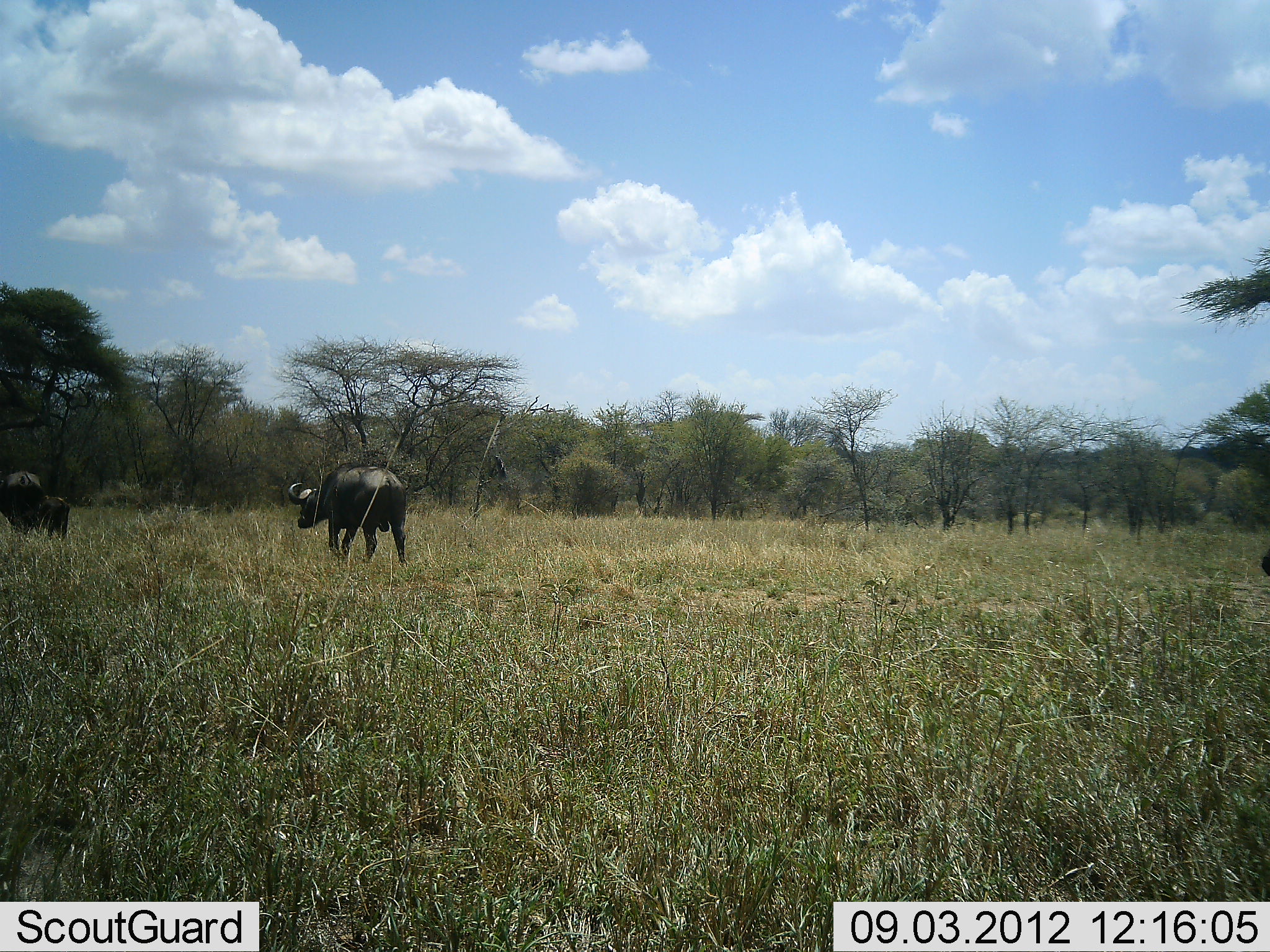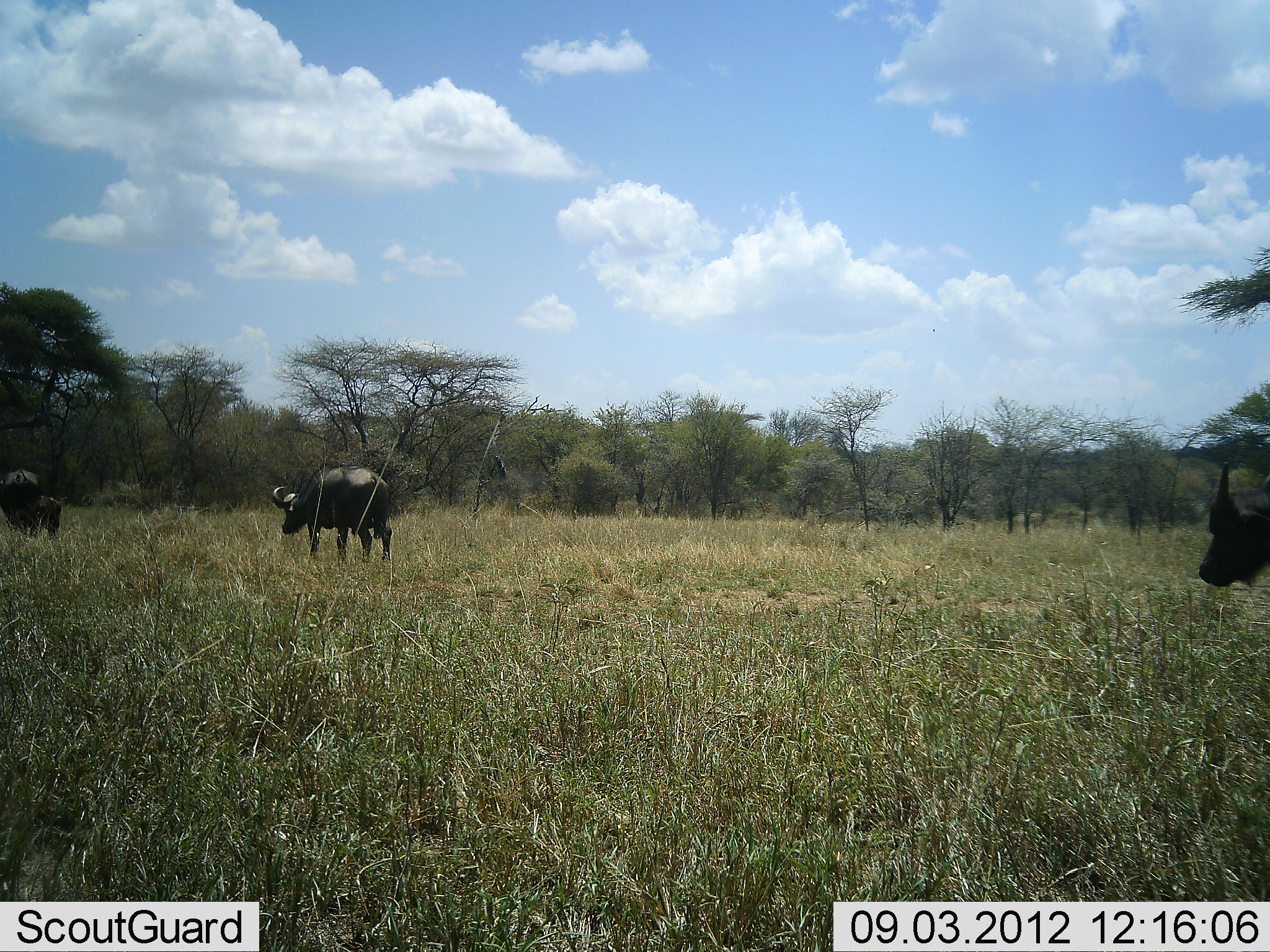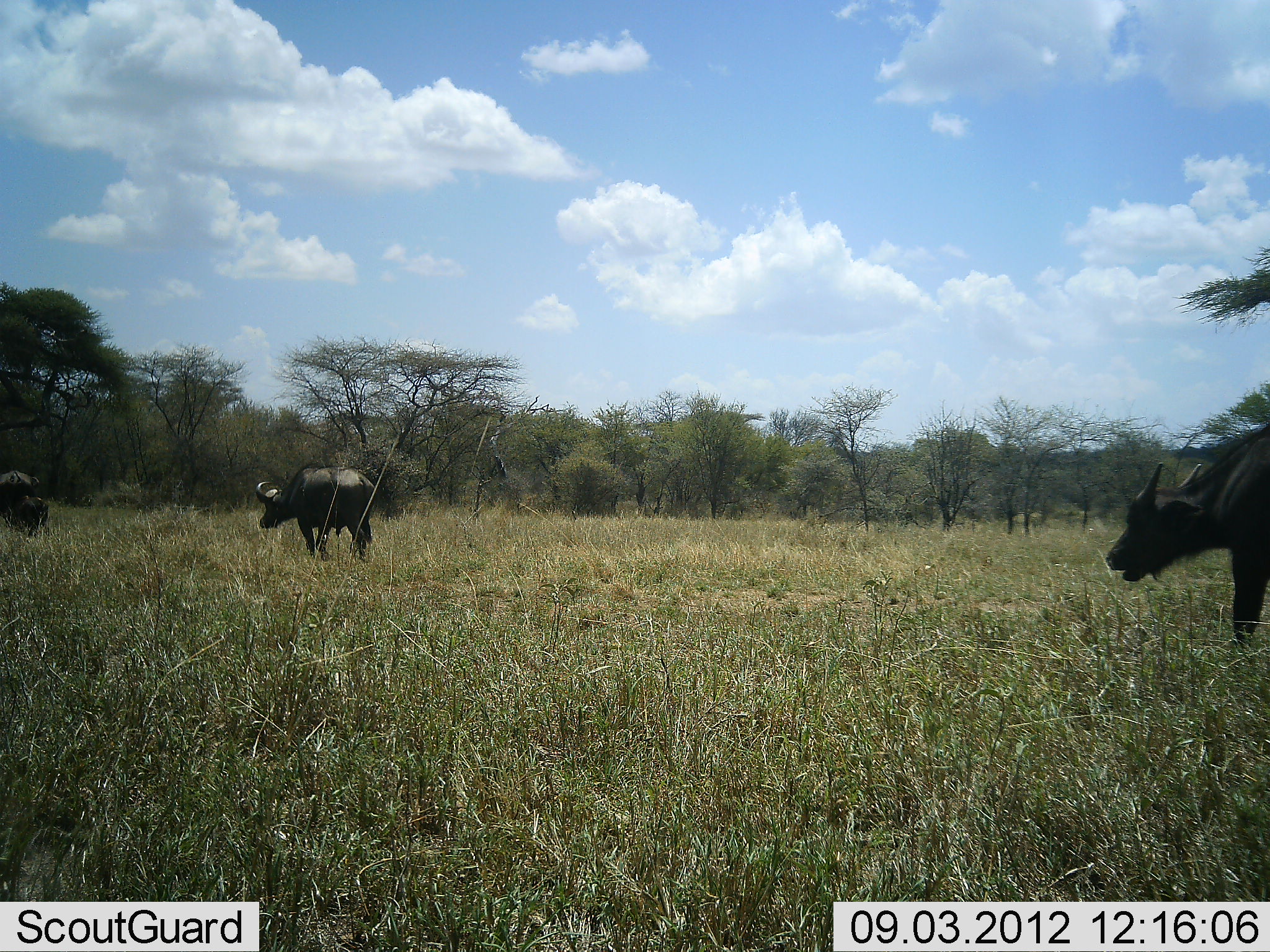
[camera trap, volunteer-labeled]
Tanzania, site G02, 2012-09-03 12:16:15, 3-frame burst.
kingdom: Animalia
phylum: Chordata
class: Mammalia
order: Artiodactyla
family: Bovidae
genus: Syncerus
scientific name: Syncerus caffer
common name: cape buffalo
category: buffalo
Buffalo (cape buffalo) (Syncerus caffer), count 3. Behavior (volunteer vote fractions): standing 0%, resting 0%, moving 100%, interacting 0%. Young present (vote fraction): 30%. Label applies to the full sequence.